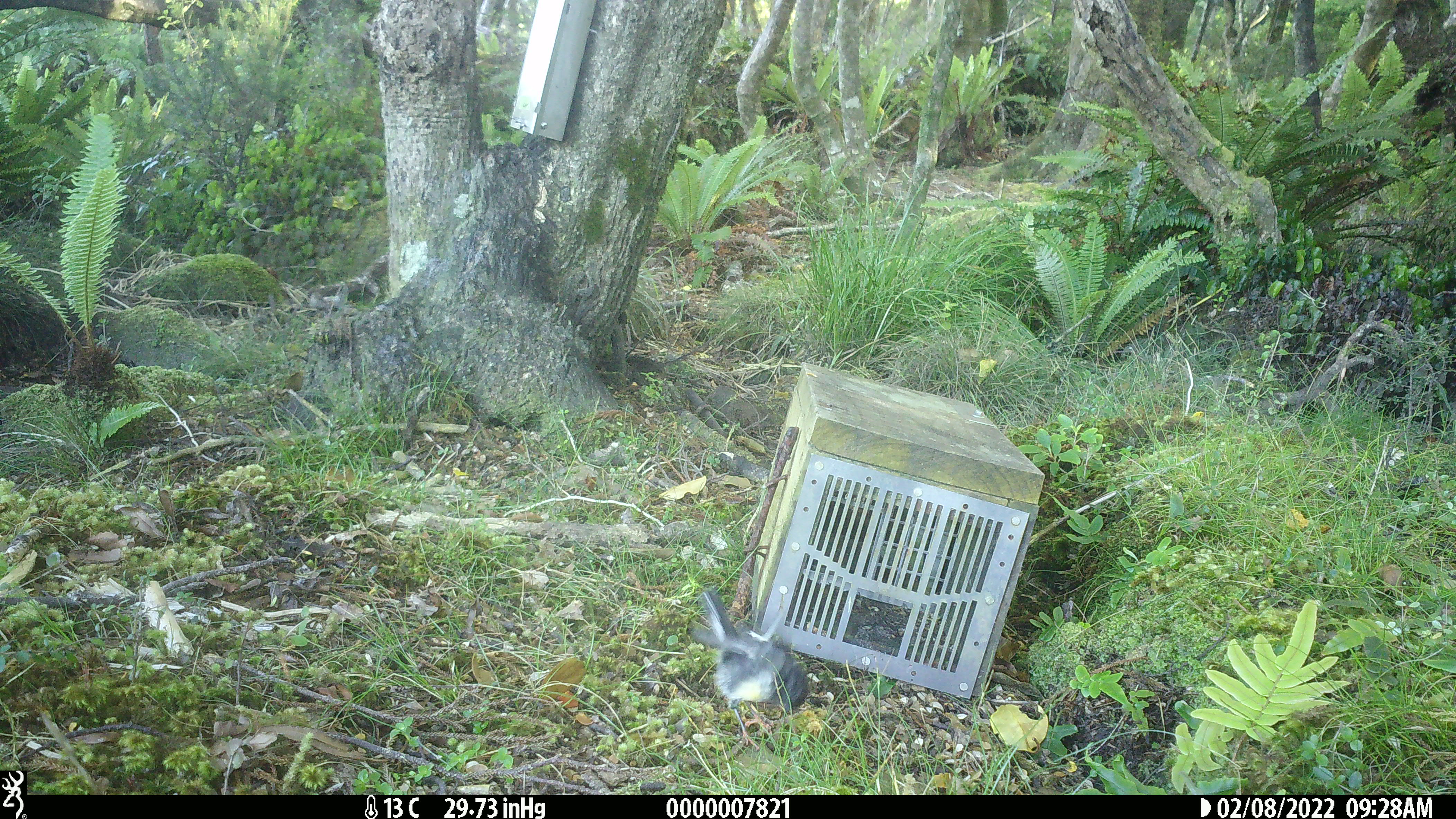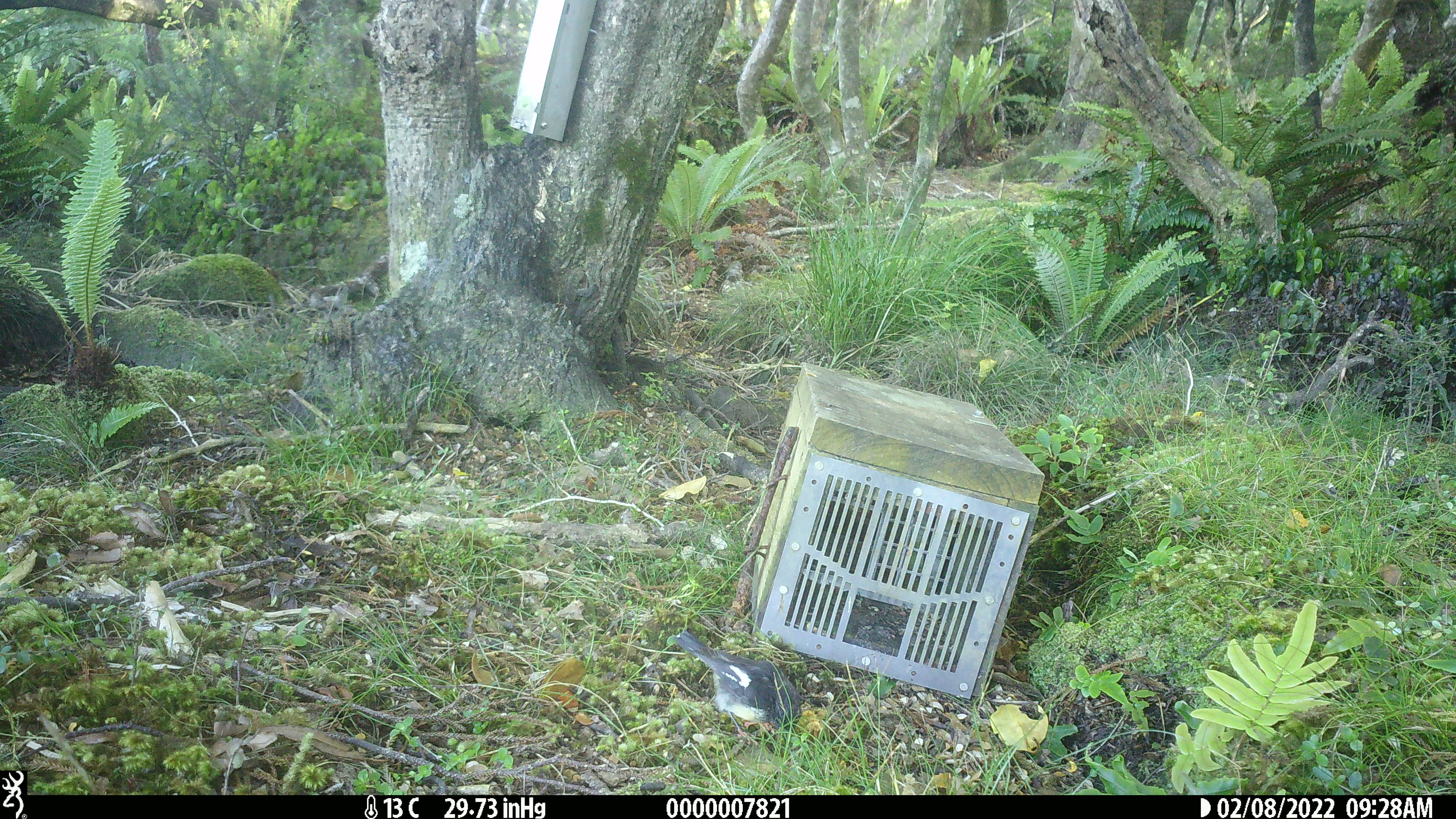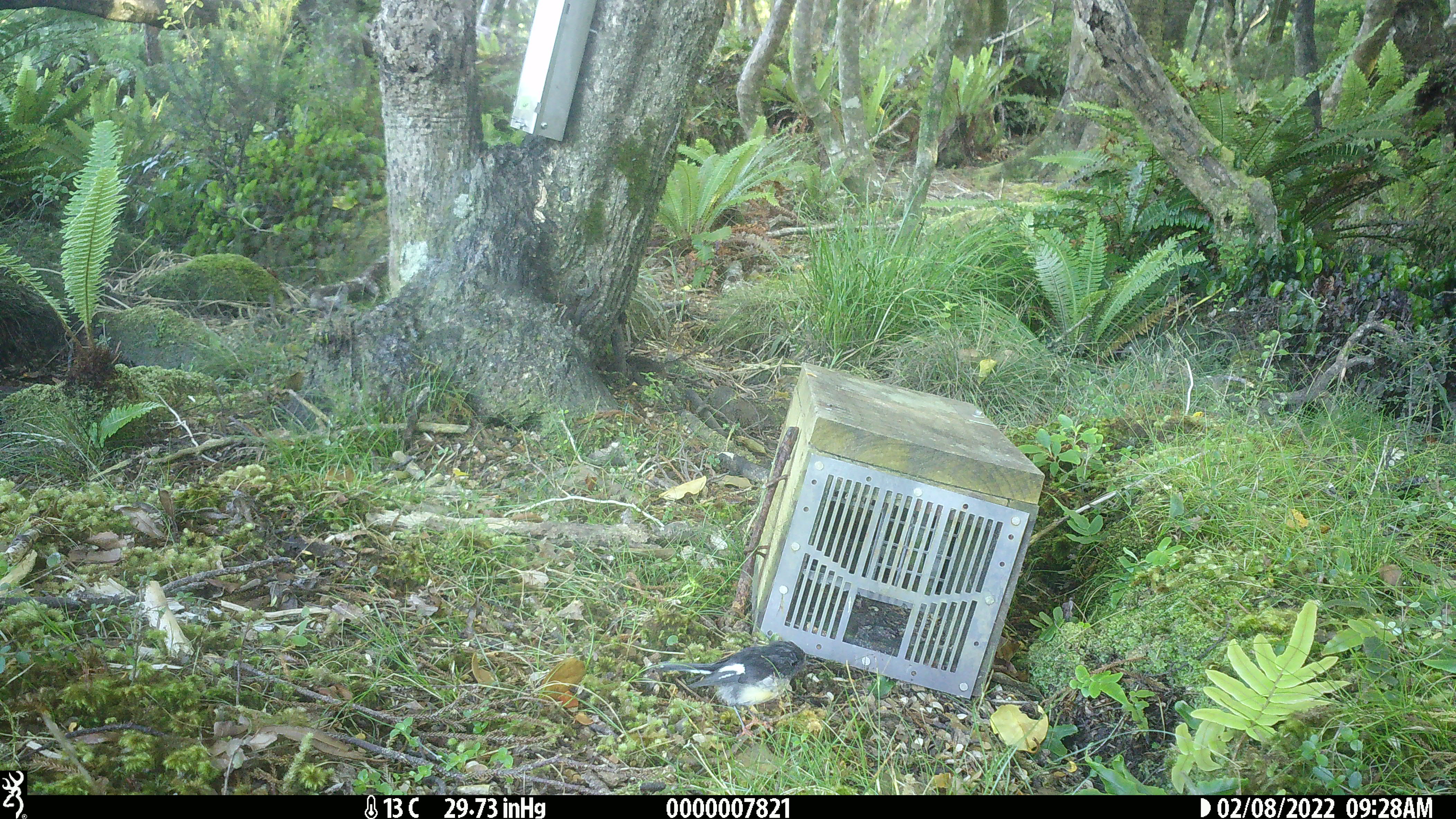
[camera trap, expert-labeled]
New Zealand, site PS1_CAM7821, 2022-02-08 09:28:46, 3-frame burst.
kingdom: Animalia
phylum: Chordata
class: Aves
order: Passeriformes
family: Petroicidae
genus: Petroica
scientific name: Petroica macrocephala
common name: tomtit